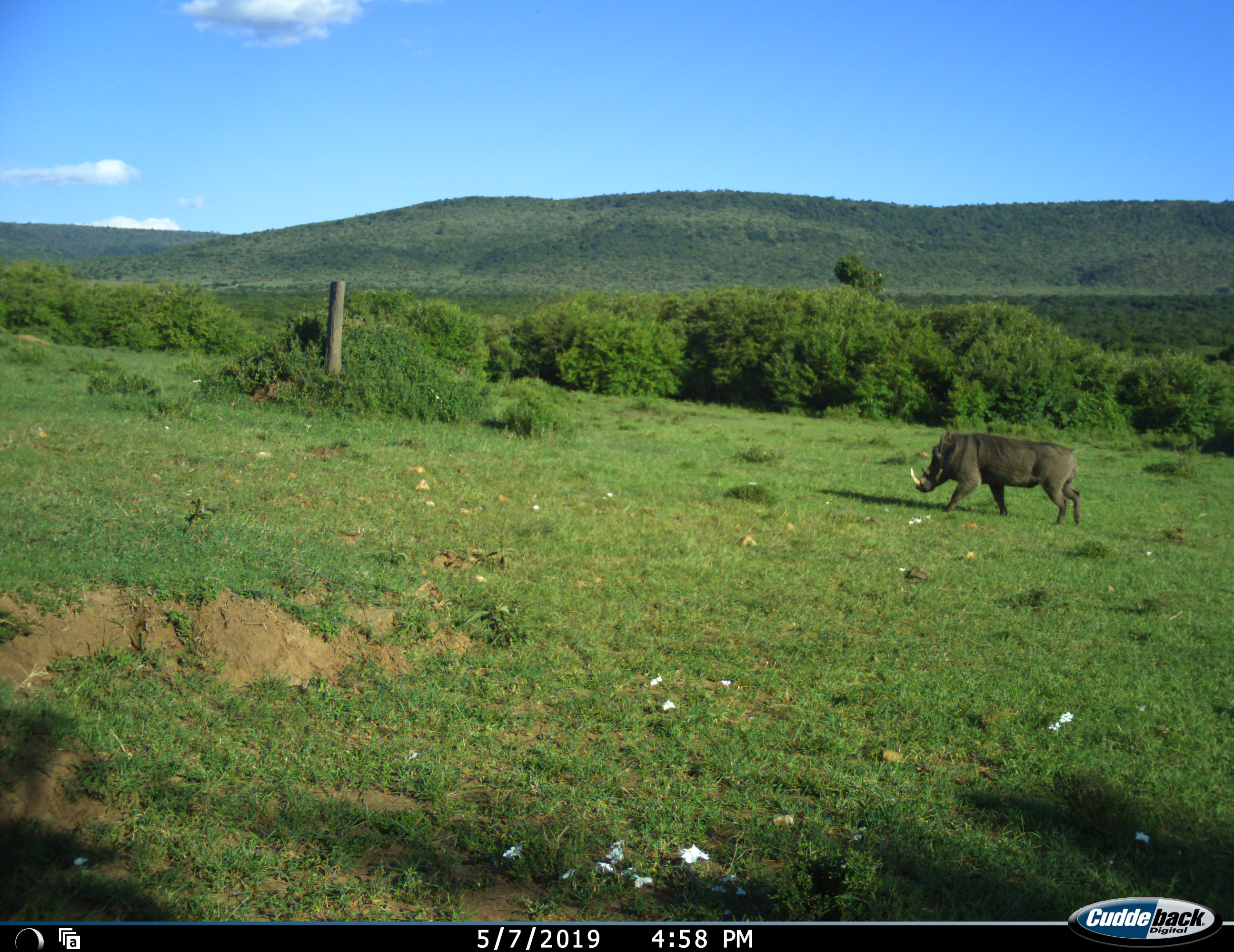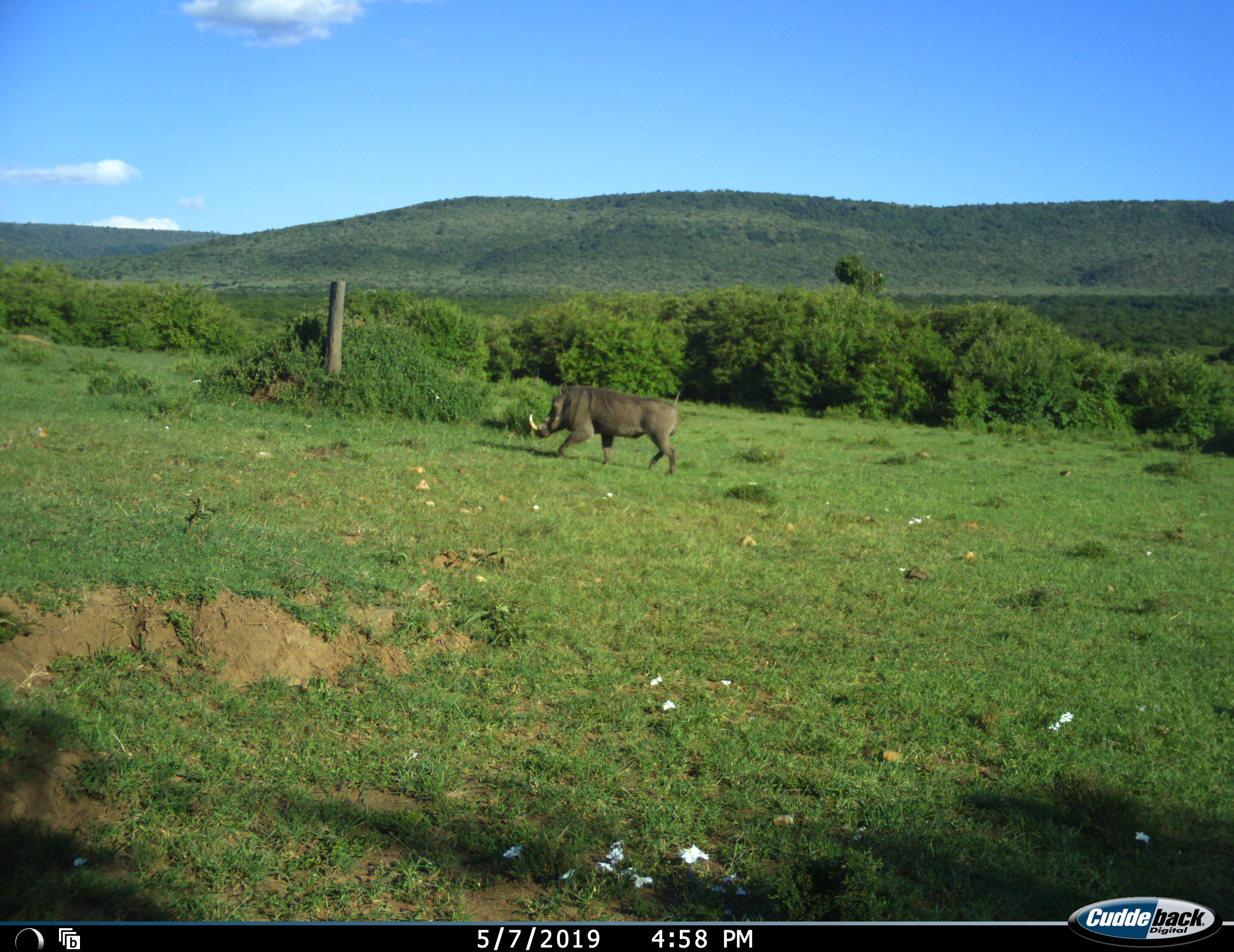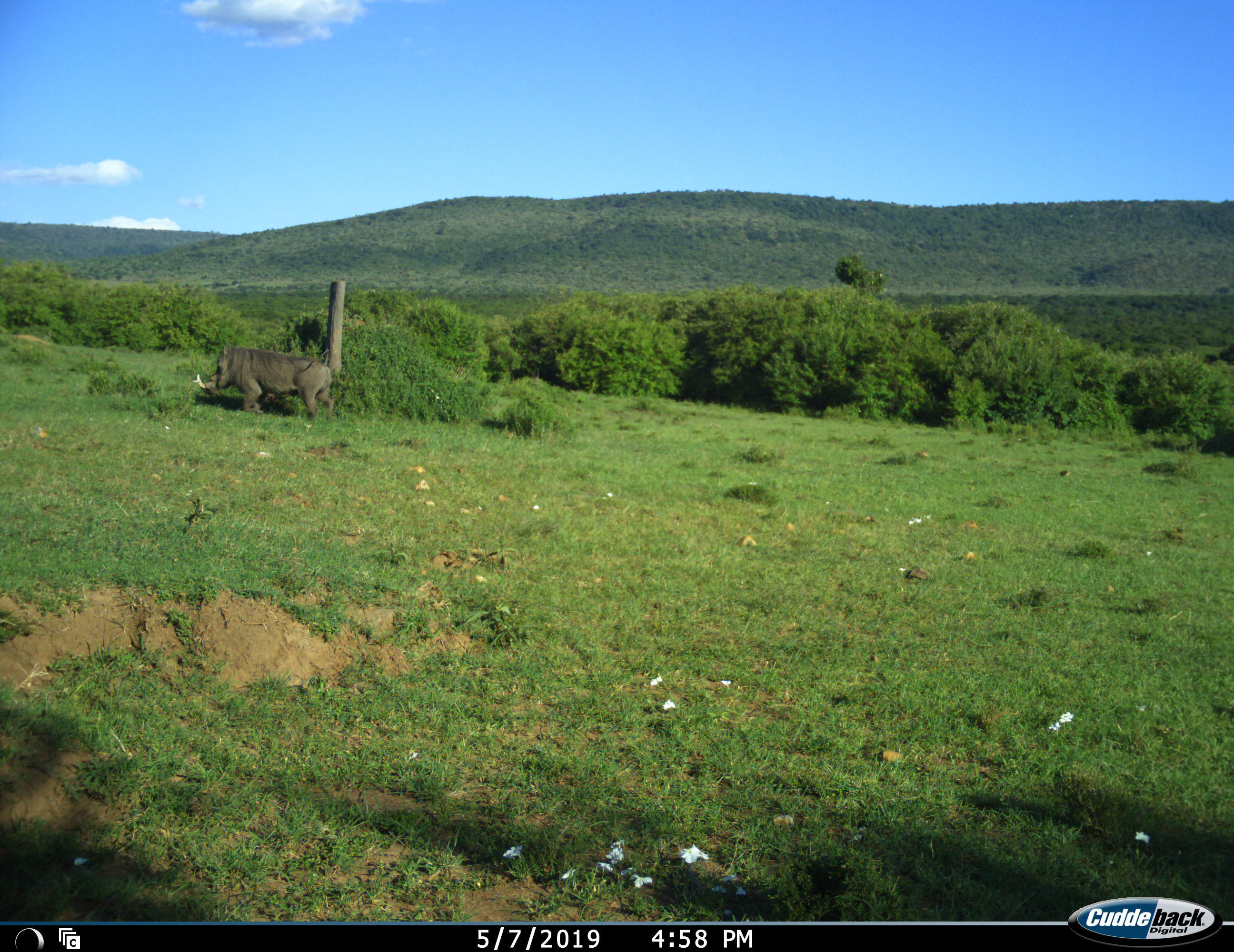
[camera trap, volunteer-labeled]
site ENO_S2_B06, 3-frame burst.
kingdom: Animalia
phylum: Chordata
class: Mammalia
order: Artiodactyla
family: Suidae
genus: Phacochoerus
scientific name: Phacochoerus africanus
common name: warthog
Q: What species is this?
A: Warthog (Phacochoerus africanus).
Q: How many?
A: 1.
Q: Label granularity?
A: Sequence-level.